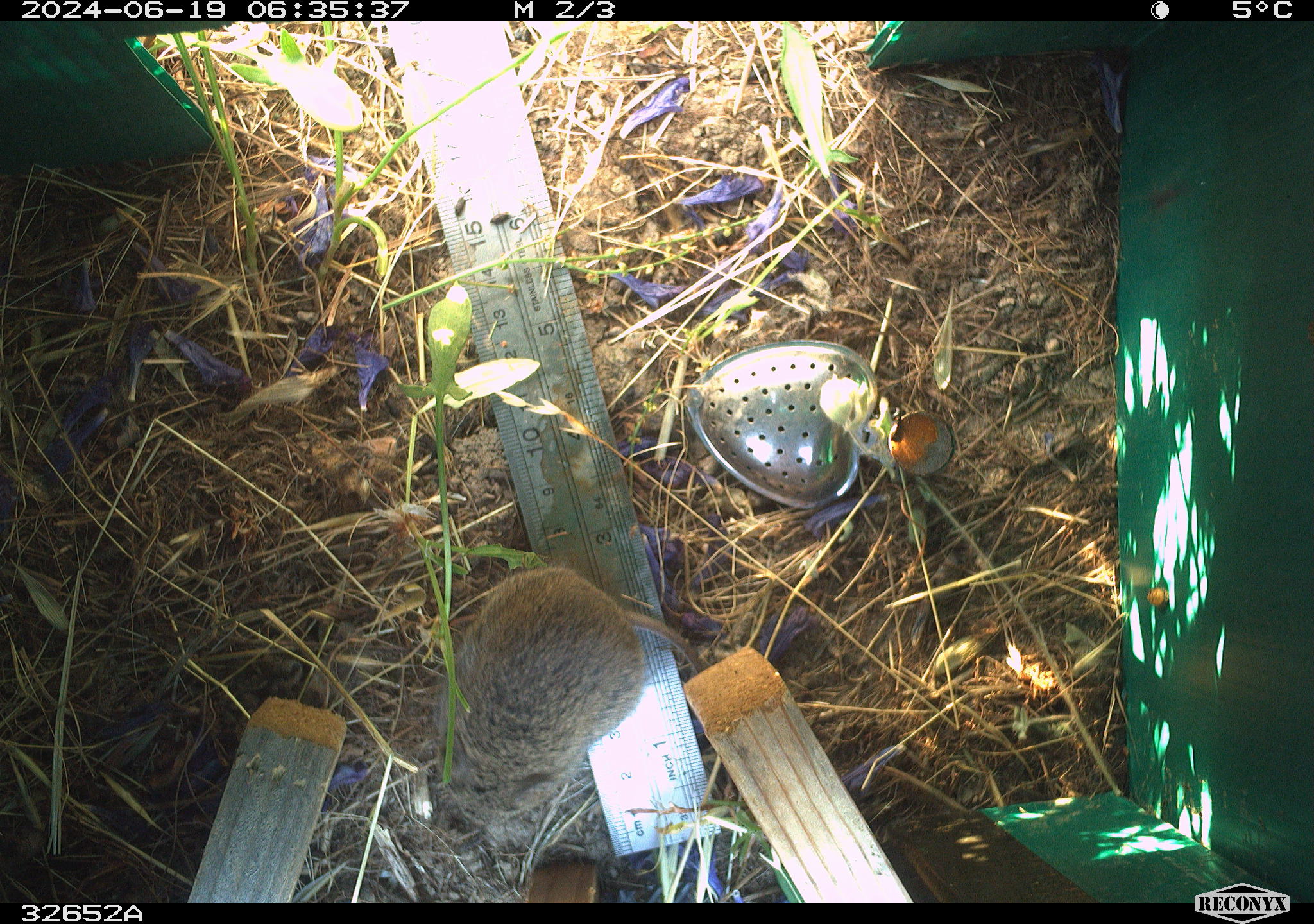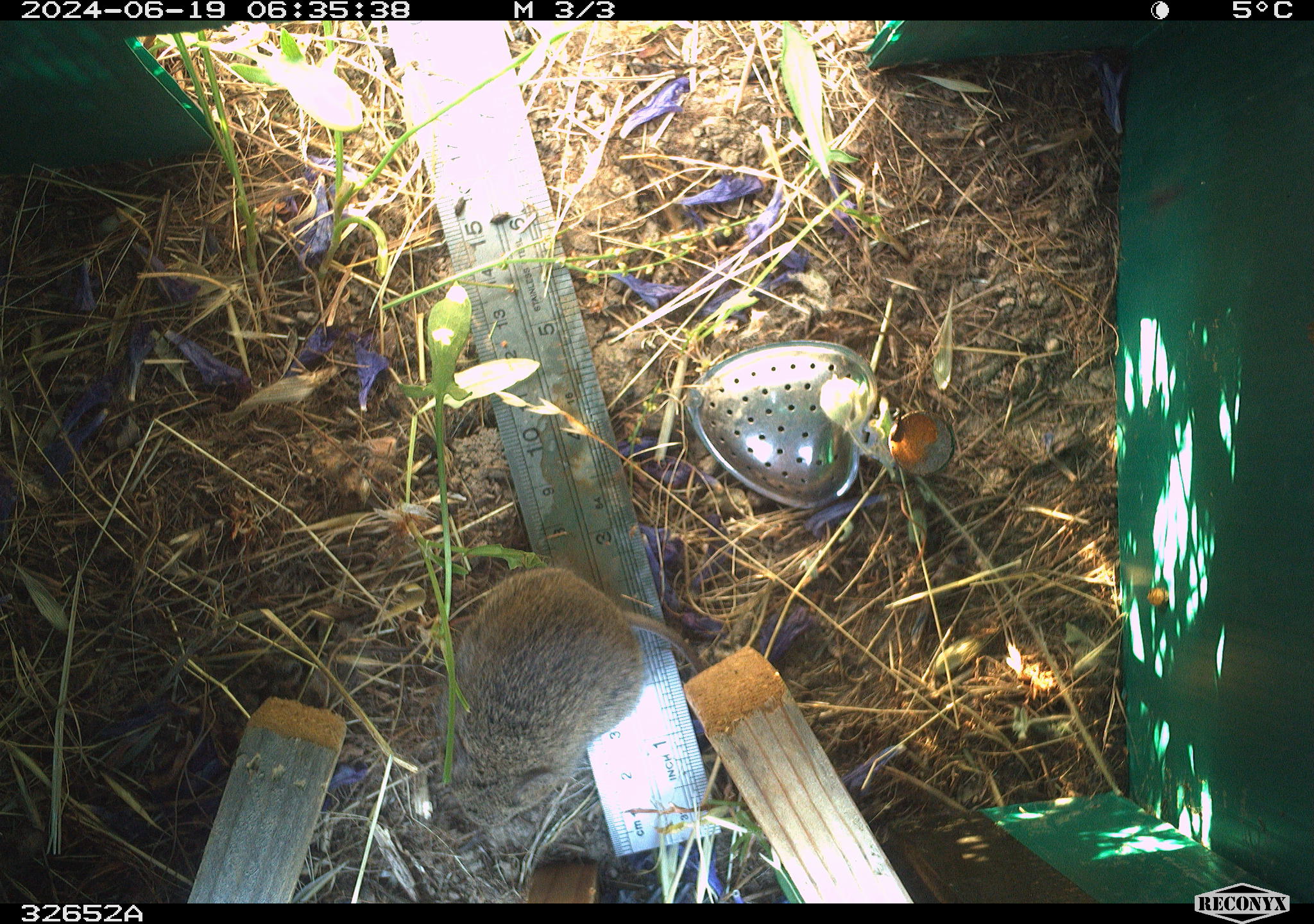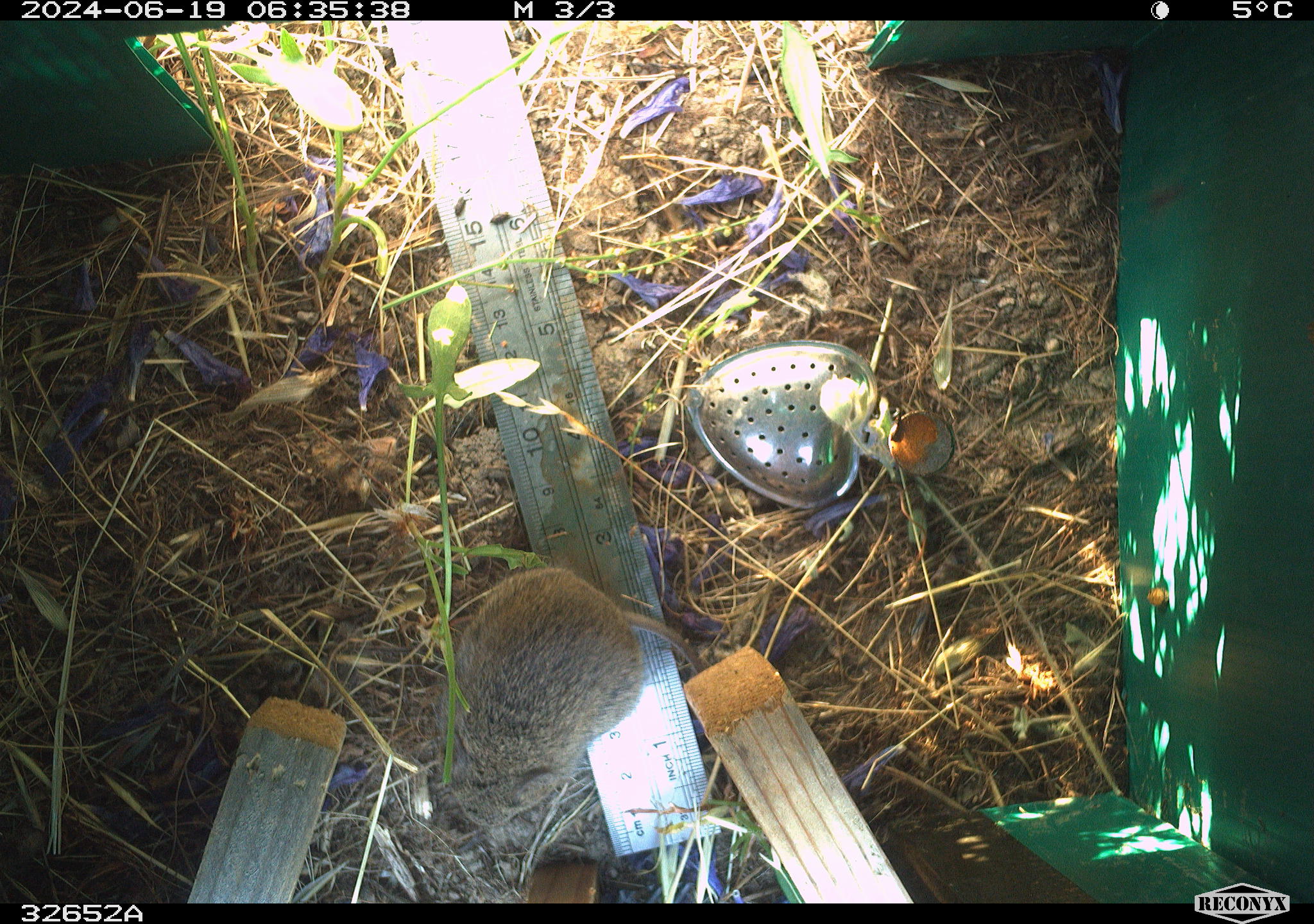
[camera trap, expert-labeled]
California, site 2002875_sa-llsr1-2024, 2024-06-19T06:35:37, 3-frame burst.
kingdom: Animalia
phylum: Chordata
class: Mammalia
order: Rodentia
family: Cricetidae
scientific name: Arvicolinae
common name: voles, lemmings, and muskrats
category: arvicolinae subfamily